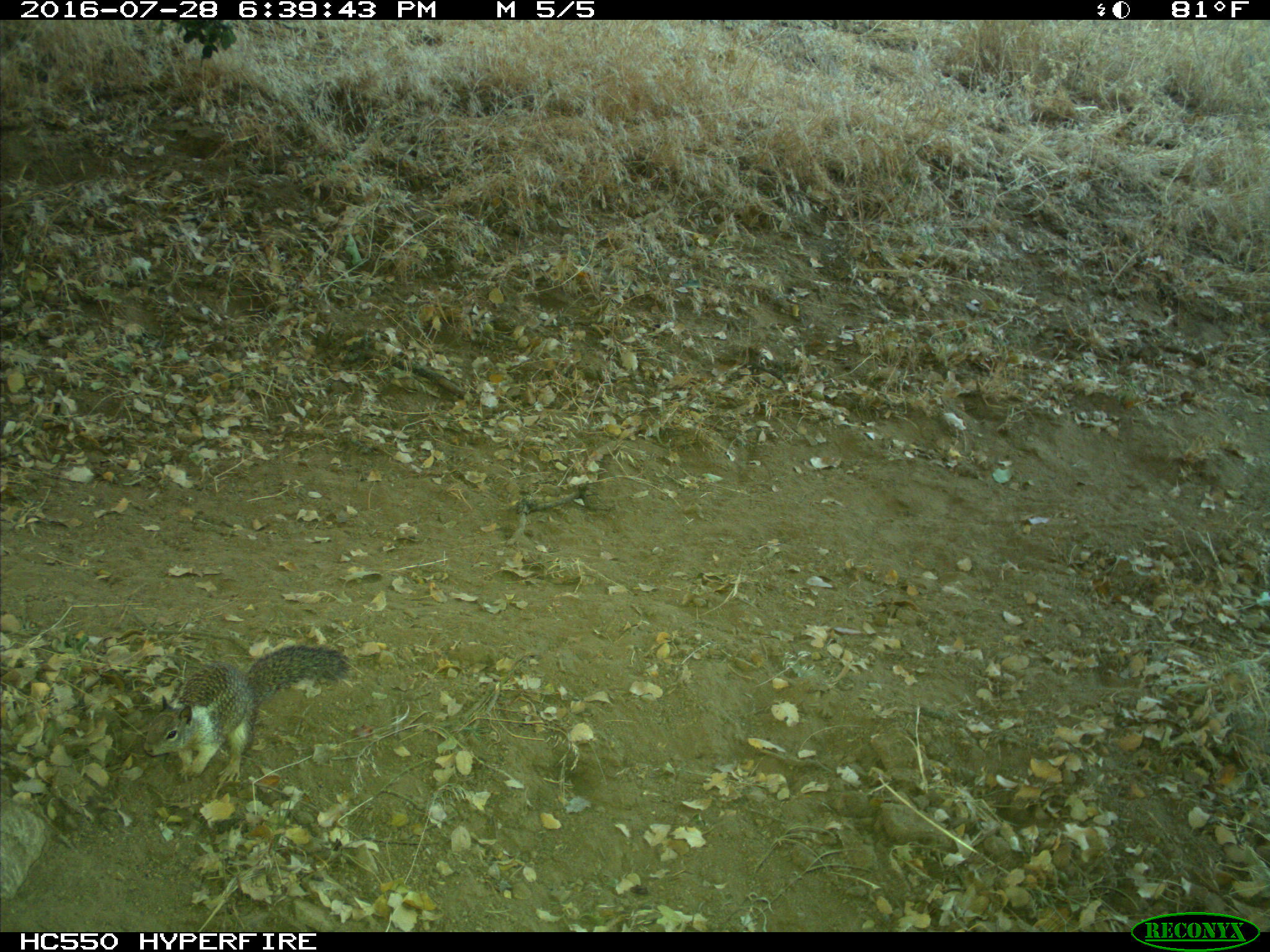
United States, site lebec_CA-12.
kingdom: Animalia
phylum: Chordata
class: Mammalia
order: Rodentia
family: Sciuridae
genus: Otospermophilus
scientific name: Otospermophilus beecheyi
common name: california ground squirrel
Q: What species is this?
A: Otospermophilus beecheyi (california ground squirrel).